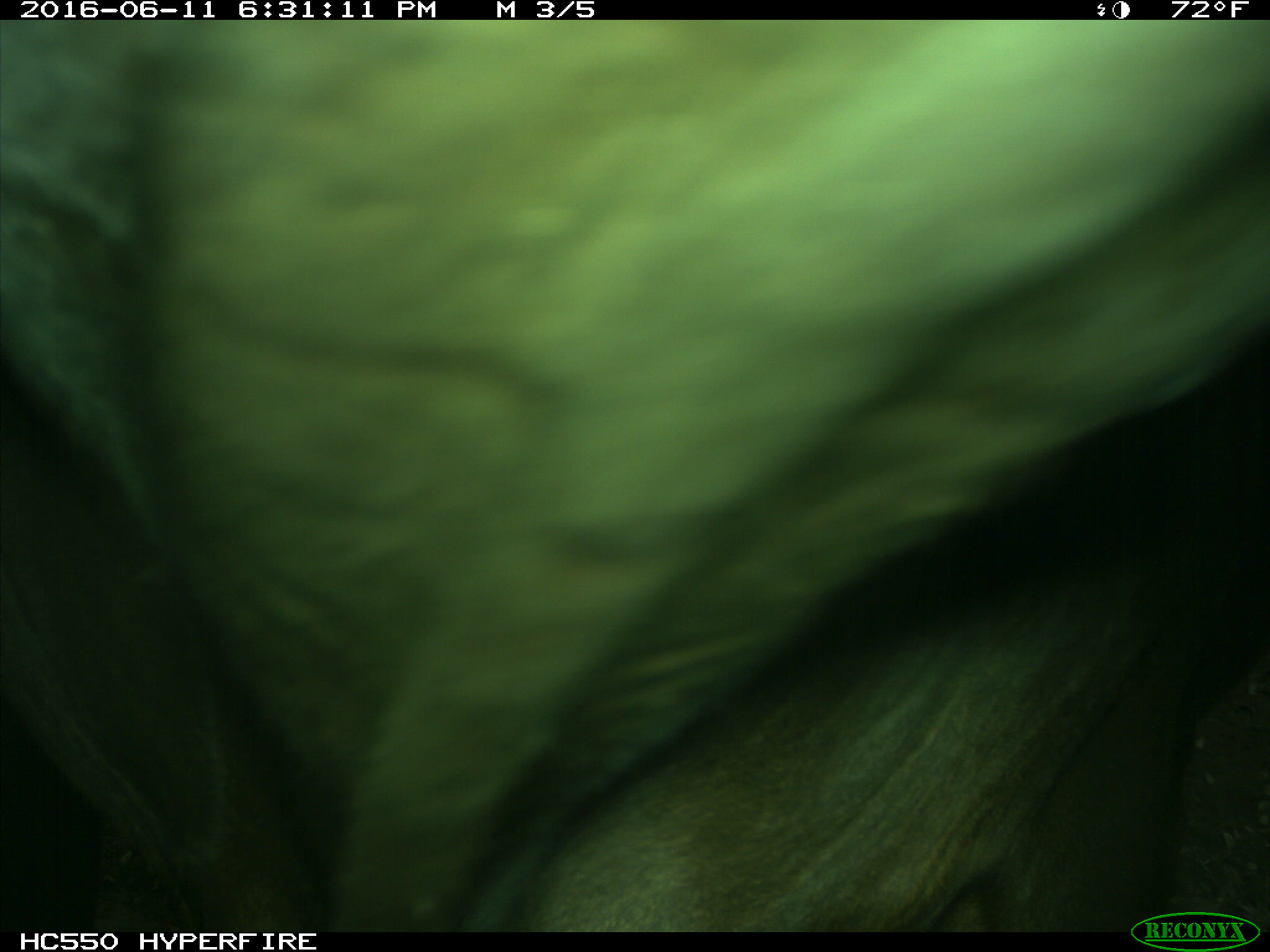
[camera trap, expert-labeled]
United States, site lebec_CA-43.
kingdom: Animalia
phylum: Chordata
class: Mammalia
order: Artiodactyla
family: Bovidae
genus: Bos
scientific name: Bos taurus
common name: domestic cow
Bos taurus (domestic cow).